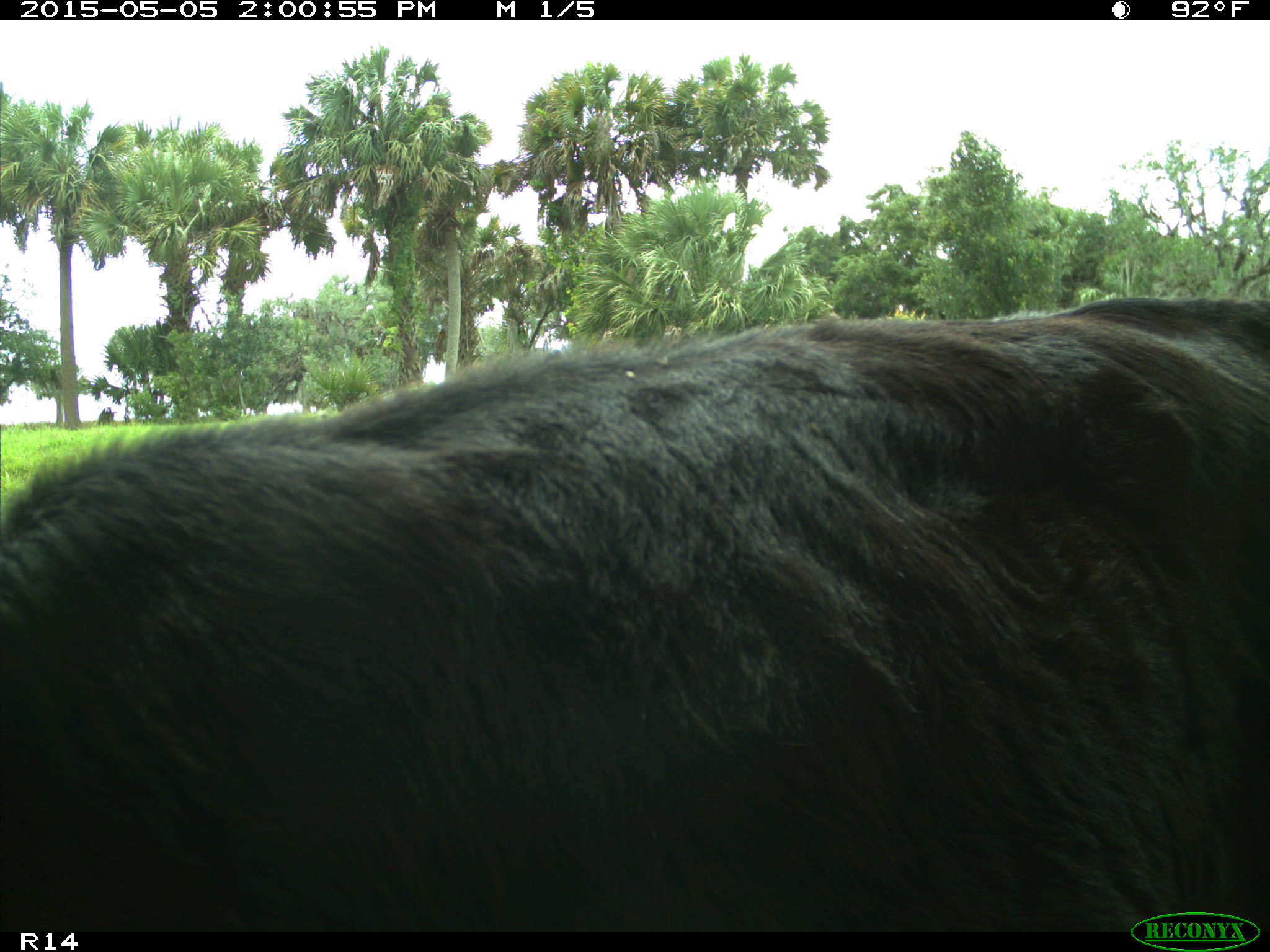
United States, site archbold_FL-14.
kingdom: Animalia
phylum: Chordata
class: Mammalia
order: Artiodactyla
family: Bovidae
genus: Bos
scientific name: Bos taurus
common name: domestic cow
Bos taurus (domestic cow).